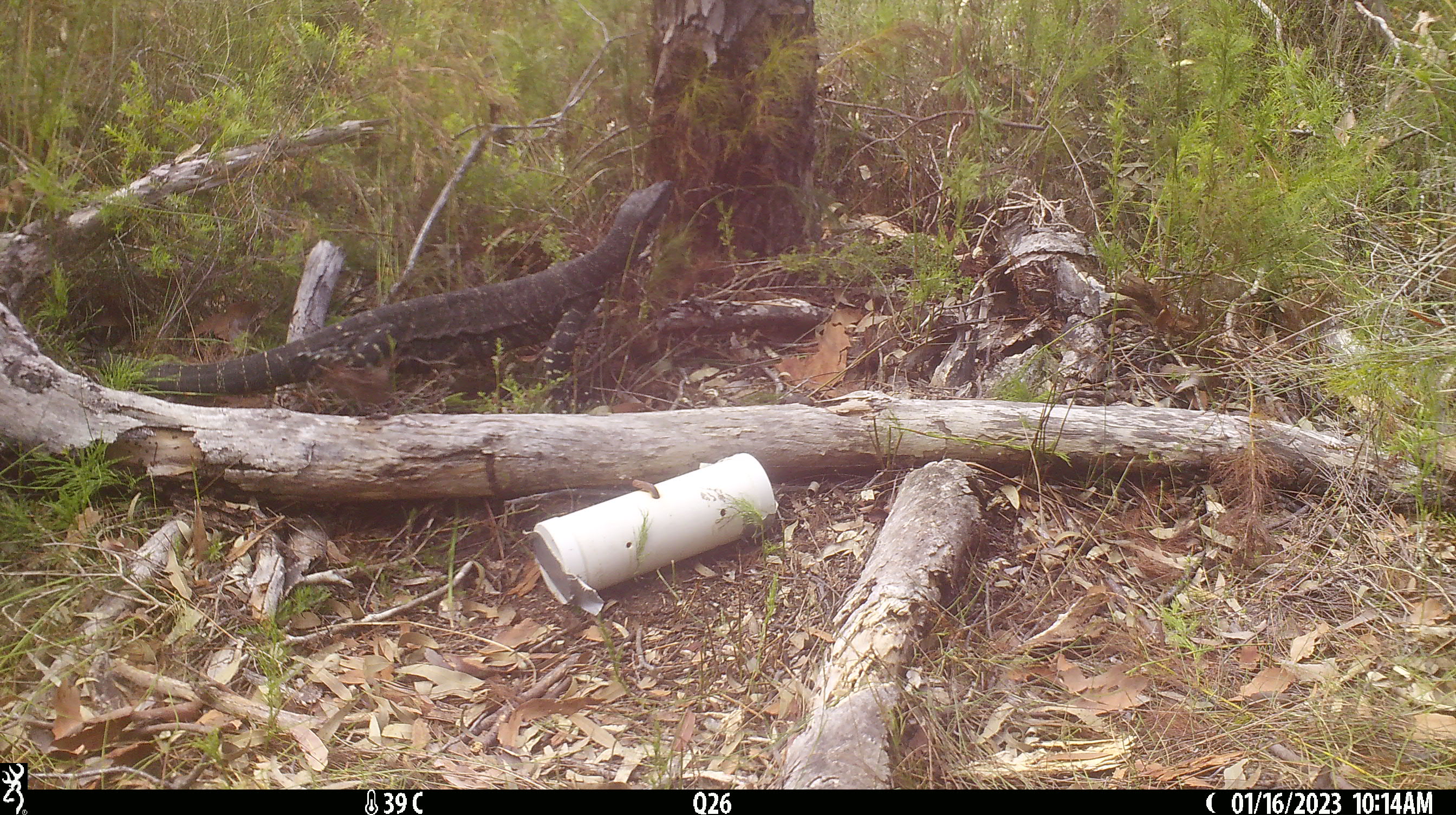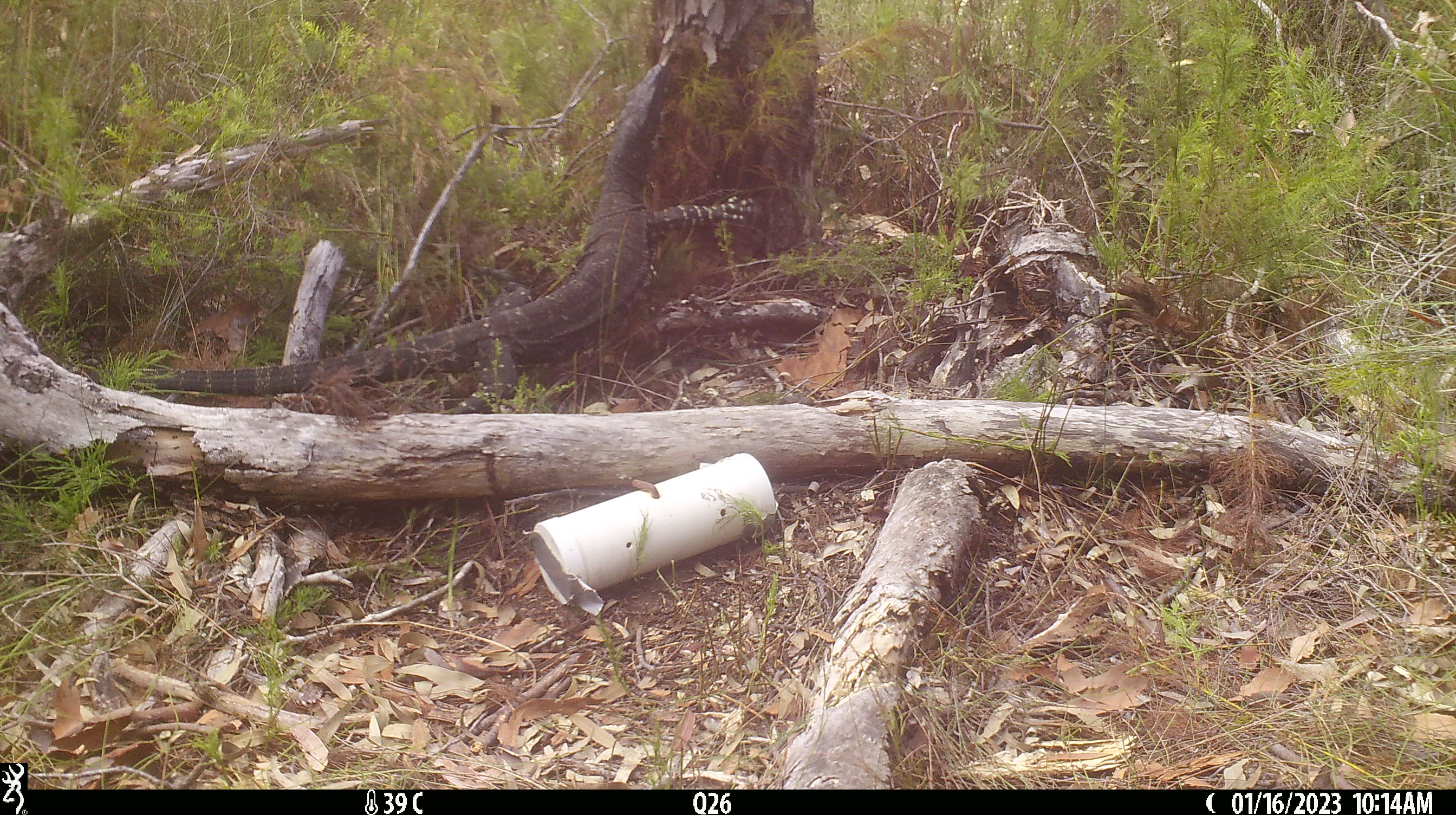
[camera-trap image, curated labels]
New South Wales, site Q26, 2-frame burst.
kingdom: Animalia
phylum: Chordata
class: Reptilia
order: Squamata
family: Varanidae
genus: Varanus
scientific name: Varanus varius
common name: lace monitor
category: goanna